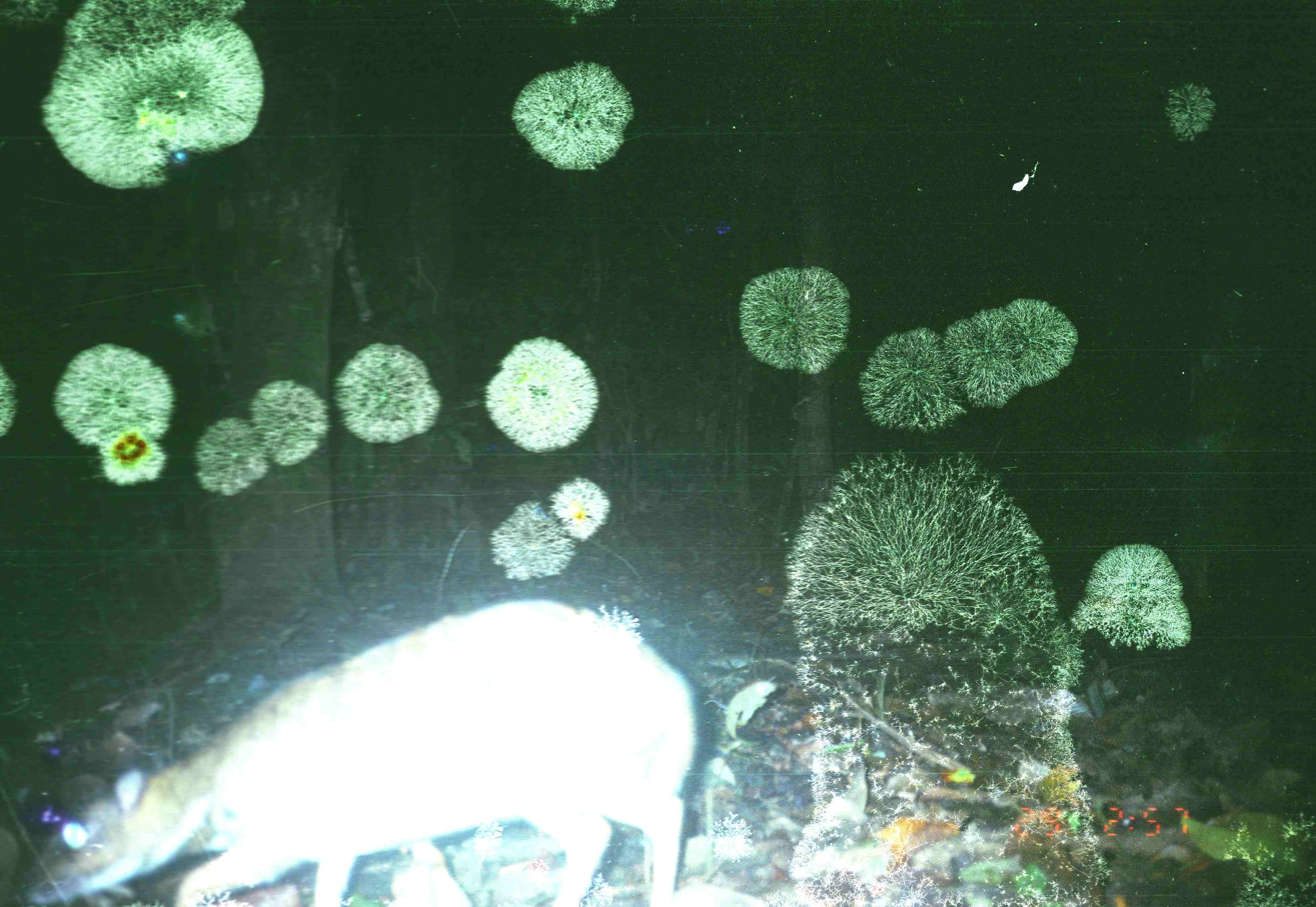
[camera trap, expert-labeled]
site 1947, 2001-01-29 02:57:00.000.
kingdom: Animalia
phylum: Chordata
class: Mammalia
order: Artiodactyla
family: Tragulidae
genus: Tragulus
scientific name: Tragulus javanicus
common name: javan chevrotain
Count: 1.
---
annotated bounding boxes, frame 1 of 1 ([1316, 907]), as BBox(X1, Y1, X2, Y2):
tragulus javanicus: BBox(19, 599, 695, 907)